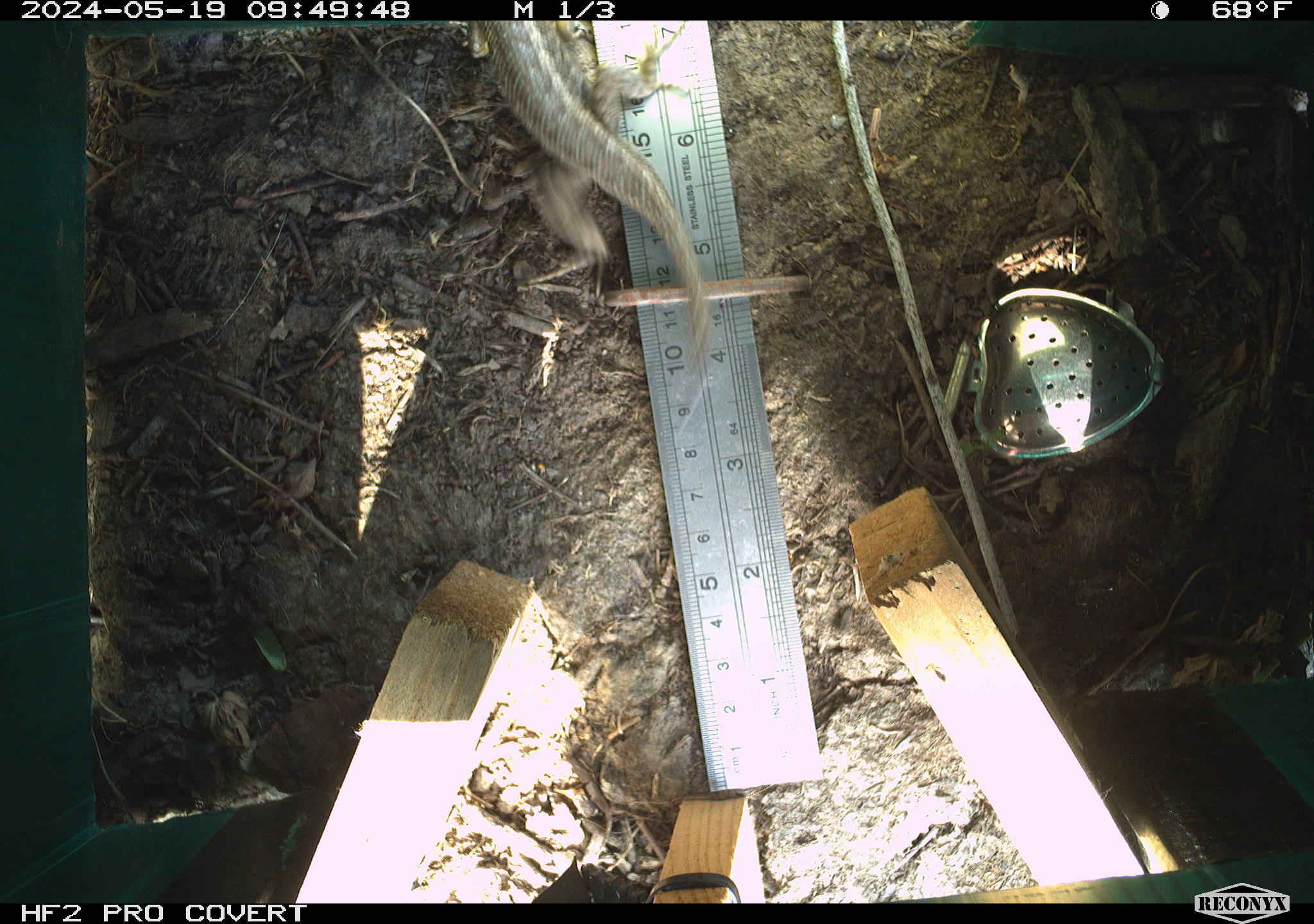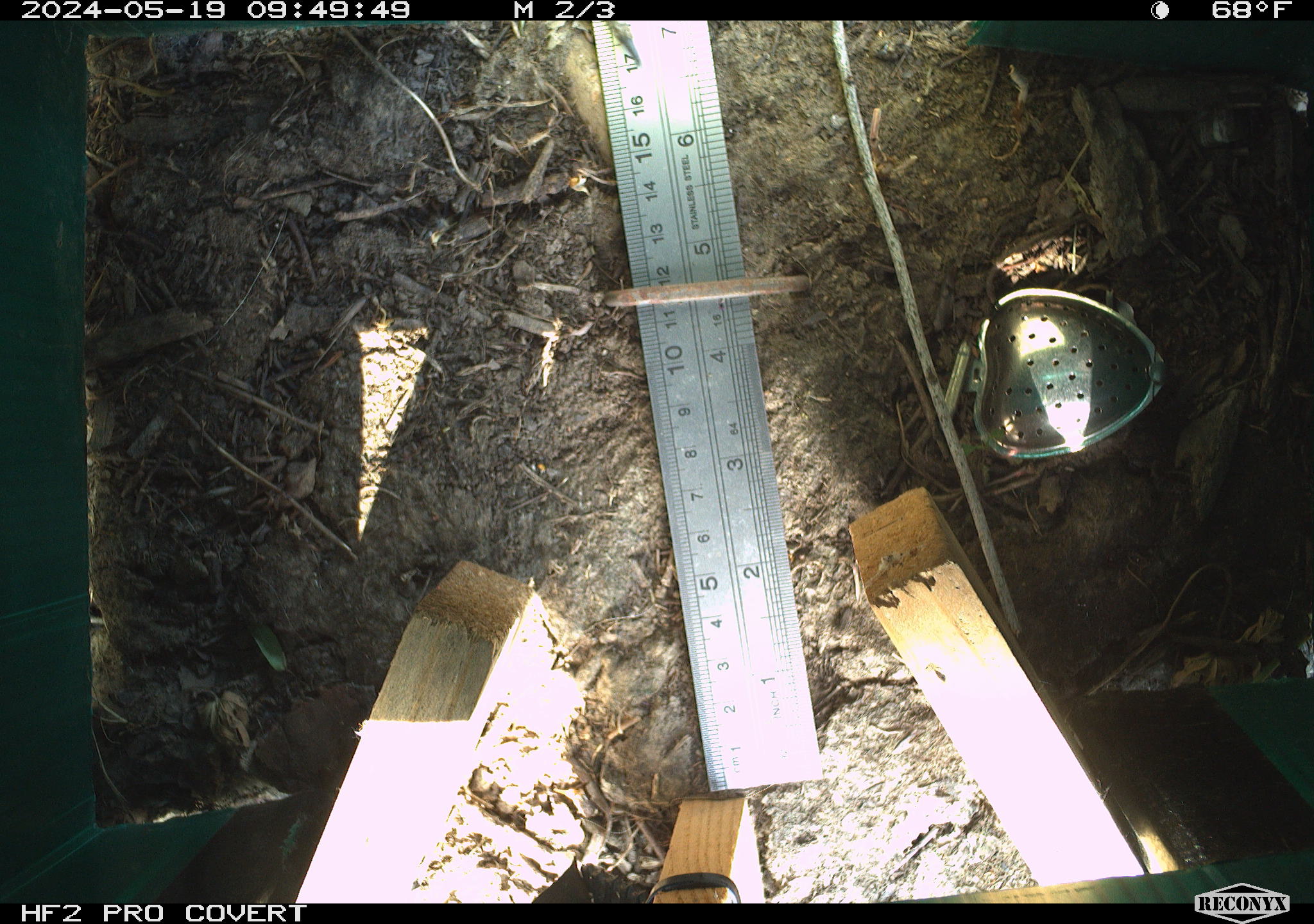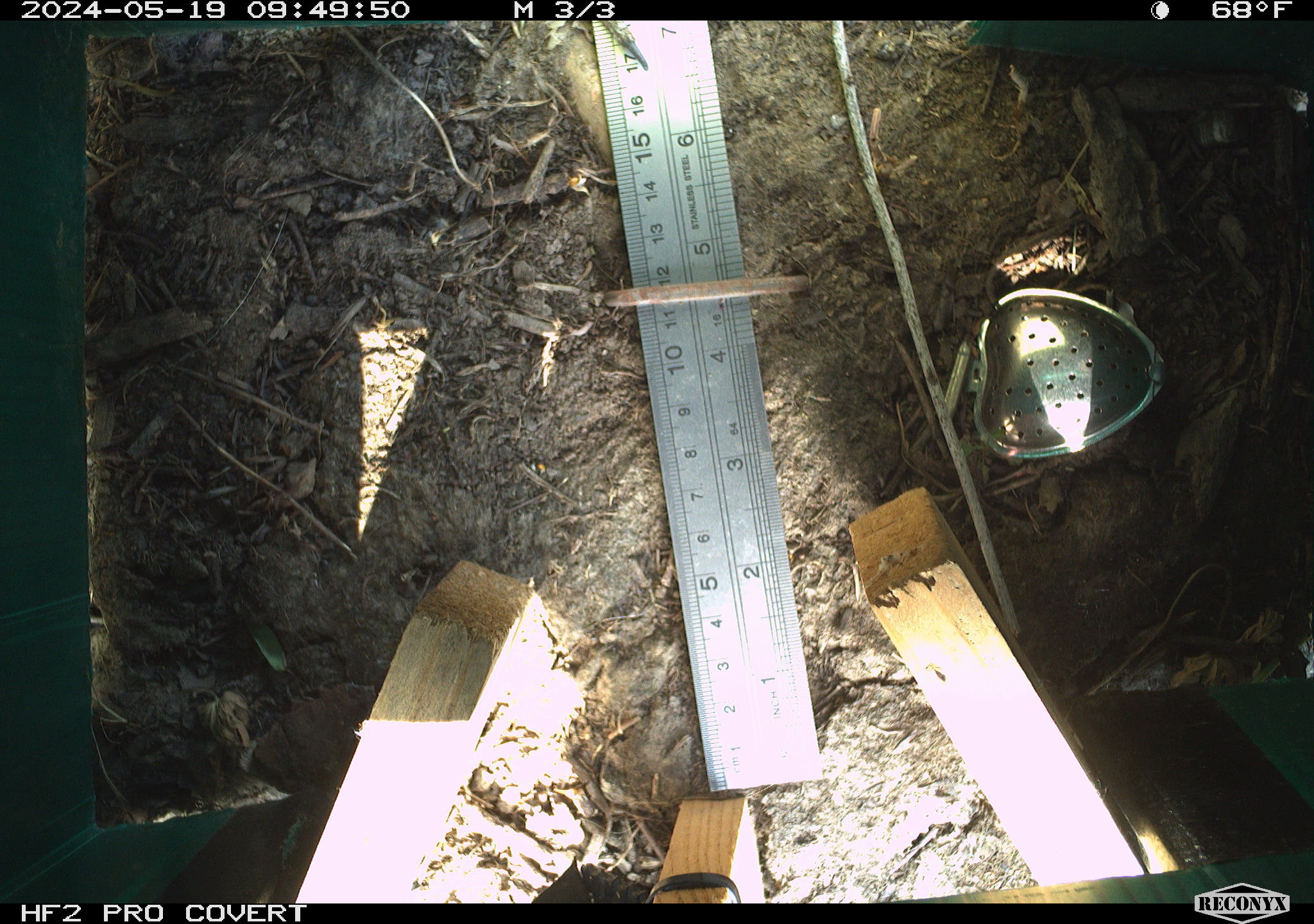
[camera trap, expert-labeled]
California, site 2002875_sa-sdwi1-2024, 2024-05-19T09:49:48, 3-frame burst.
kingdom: Animalia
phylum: Chordata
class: Reptilia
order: Squamata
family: Phrynosomatidae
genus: Sceloporus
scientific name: Sceloporus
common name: spiny lizards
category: sceloporus species